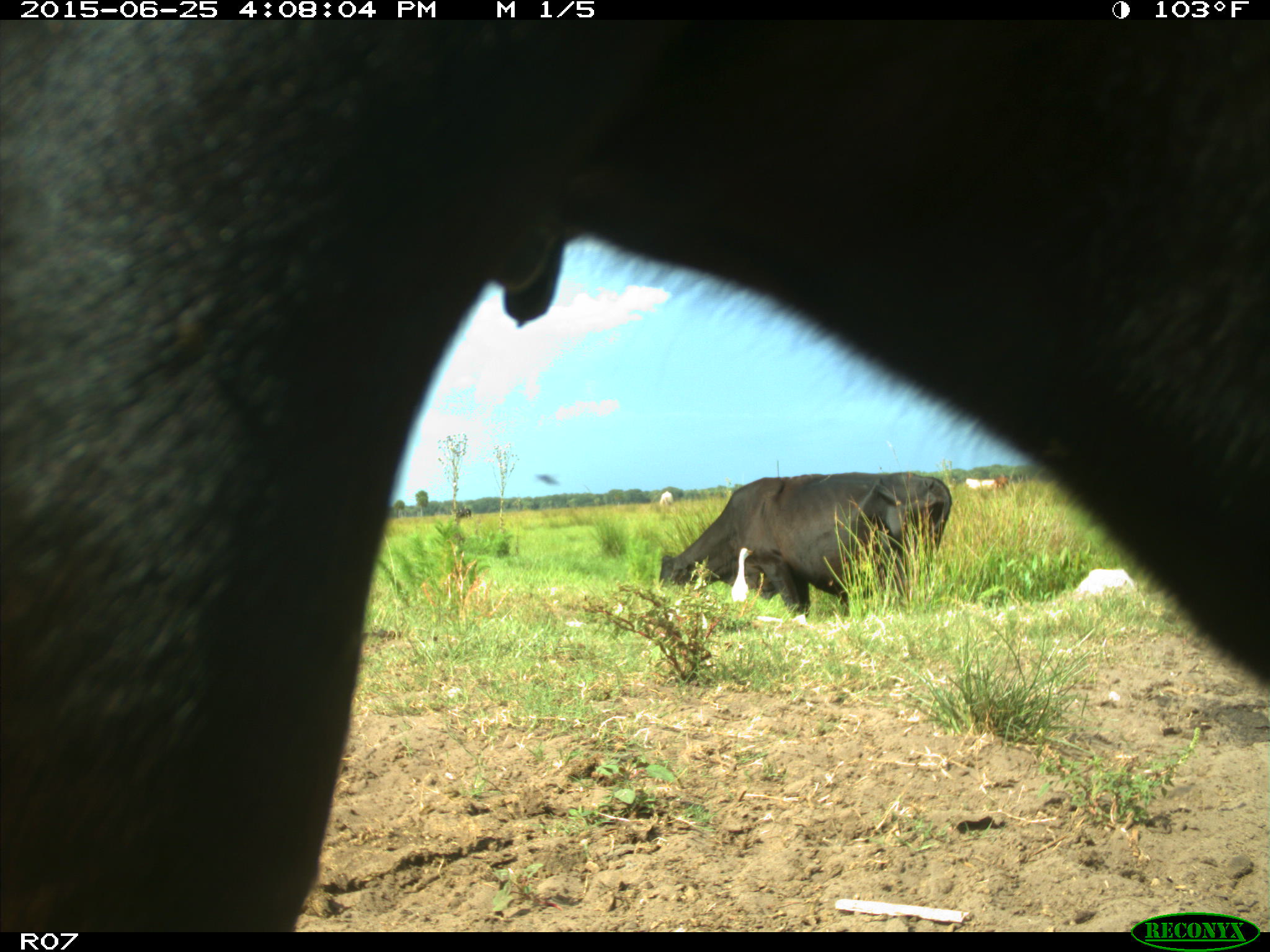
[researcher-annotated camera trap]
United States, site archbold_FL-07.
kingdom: Animalia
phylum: Chordata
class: Mammalia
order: Artiodactyla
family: Bovidae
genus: Bos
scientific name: Bos taurus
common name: domestic cow